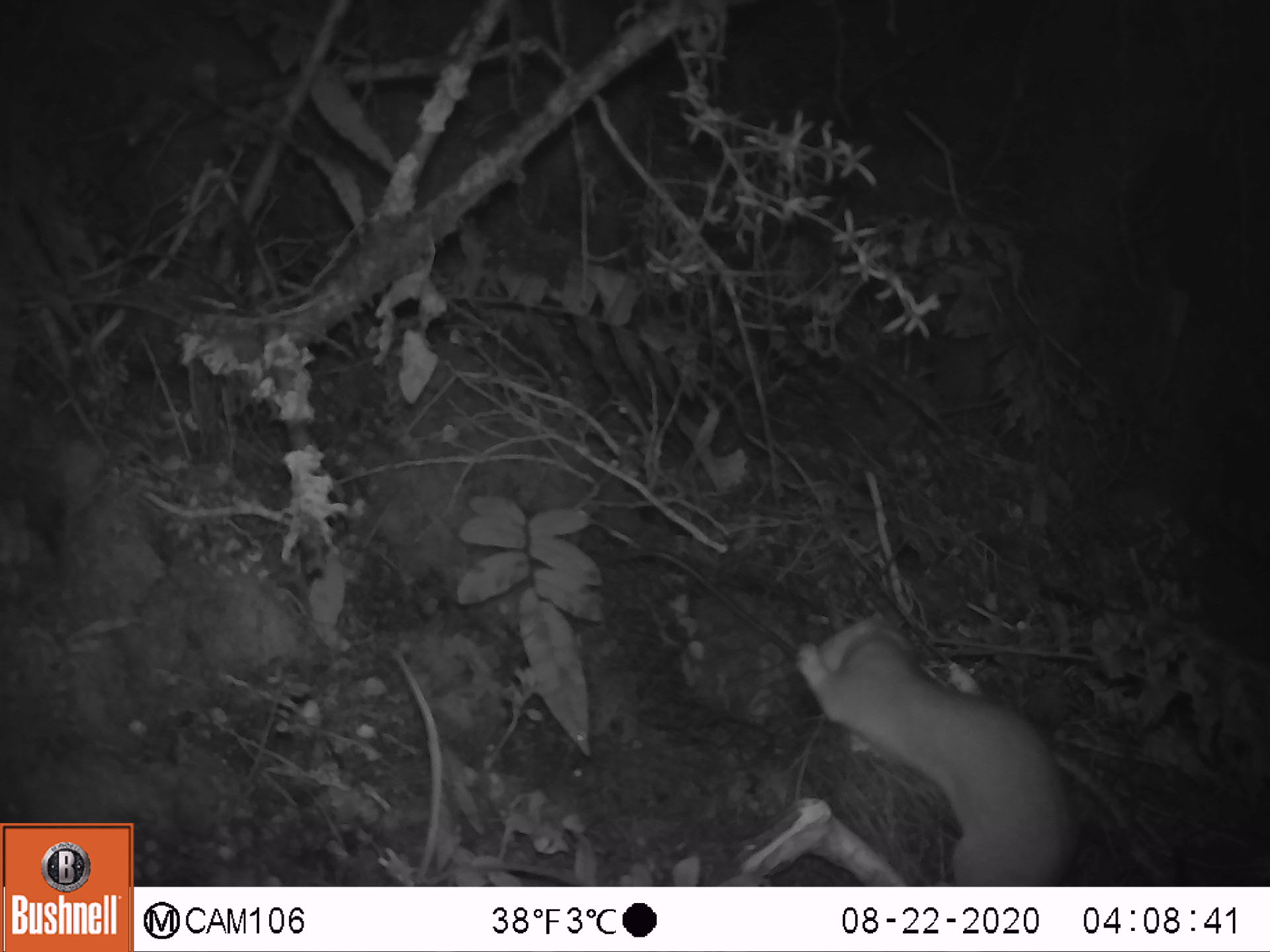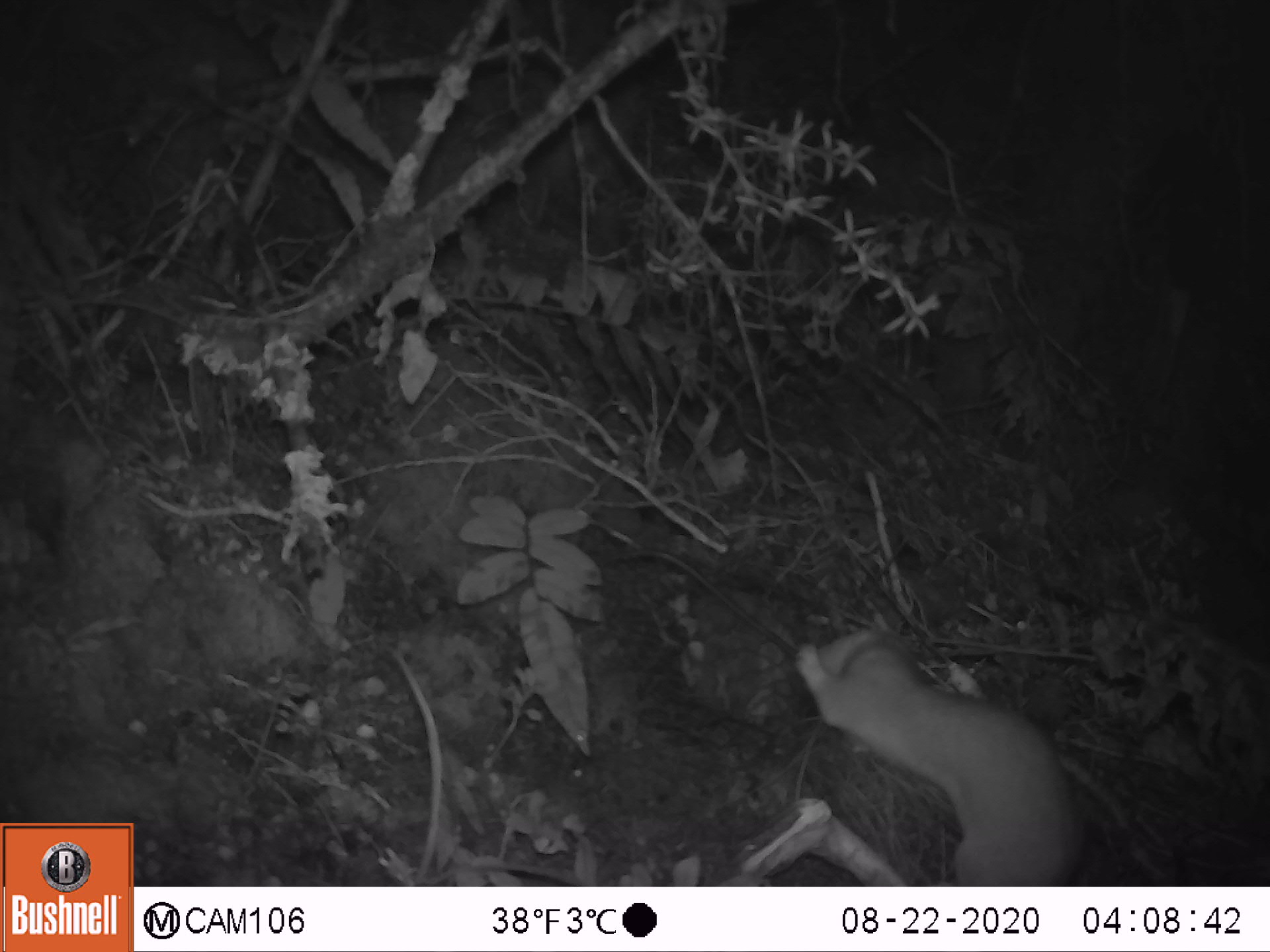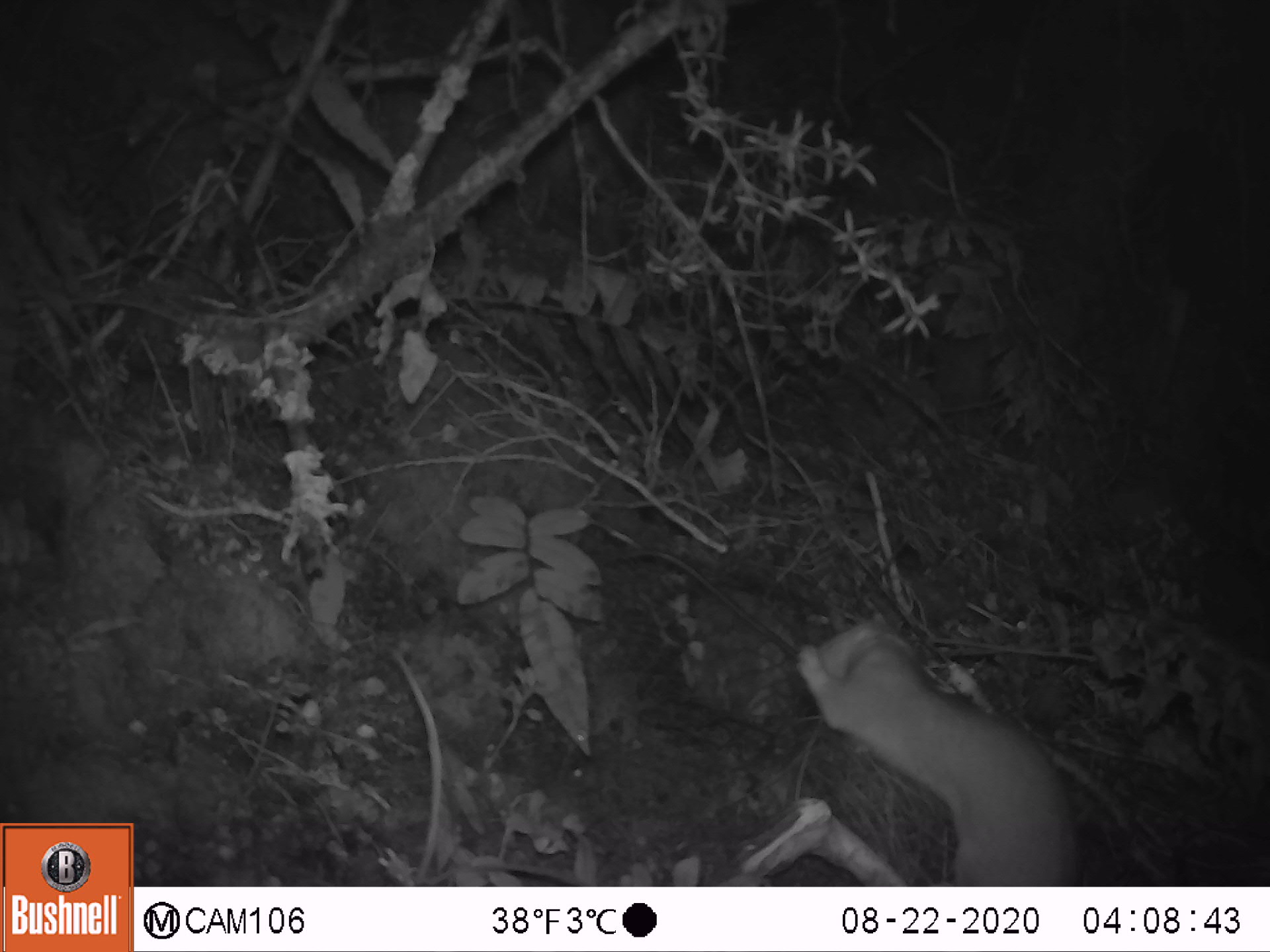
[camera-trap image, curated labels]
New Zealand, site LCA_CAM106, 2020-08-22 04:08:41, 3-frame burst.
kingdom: Animalia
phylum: Chordata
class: Mammalia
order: Carnivora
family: Mustelidae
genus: Mustela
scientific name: Mustela erminea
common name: stoat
Stoat (Mustela erminea).